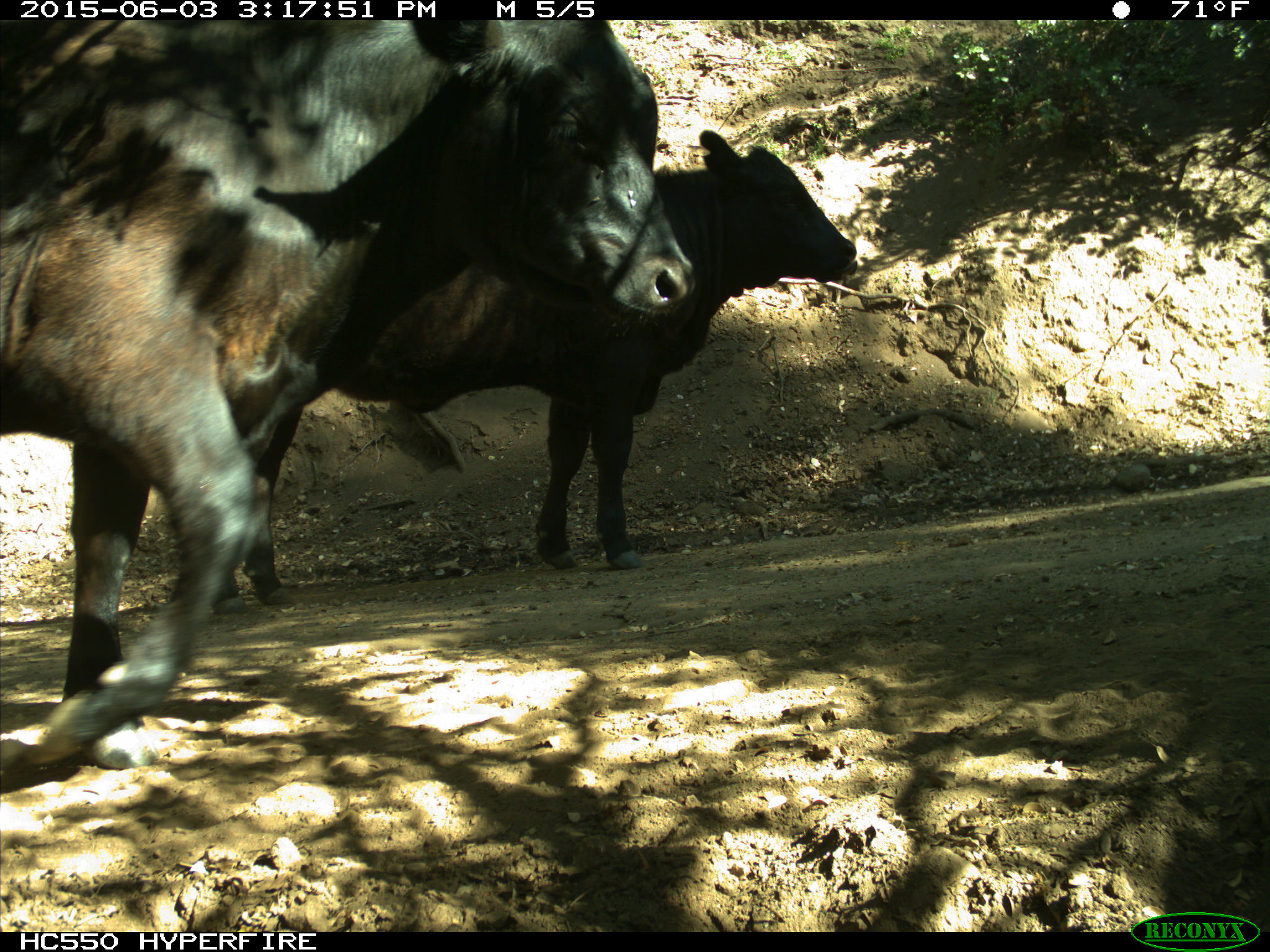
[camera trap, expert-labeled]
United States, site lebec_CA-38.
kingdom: Animalia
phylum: Chordata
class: Mammalia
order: Artiodactyla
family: Bovidae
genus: Bos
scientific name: Bos taurus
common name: domestic cow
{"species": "Bos taurus (domestic cow)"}